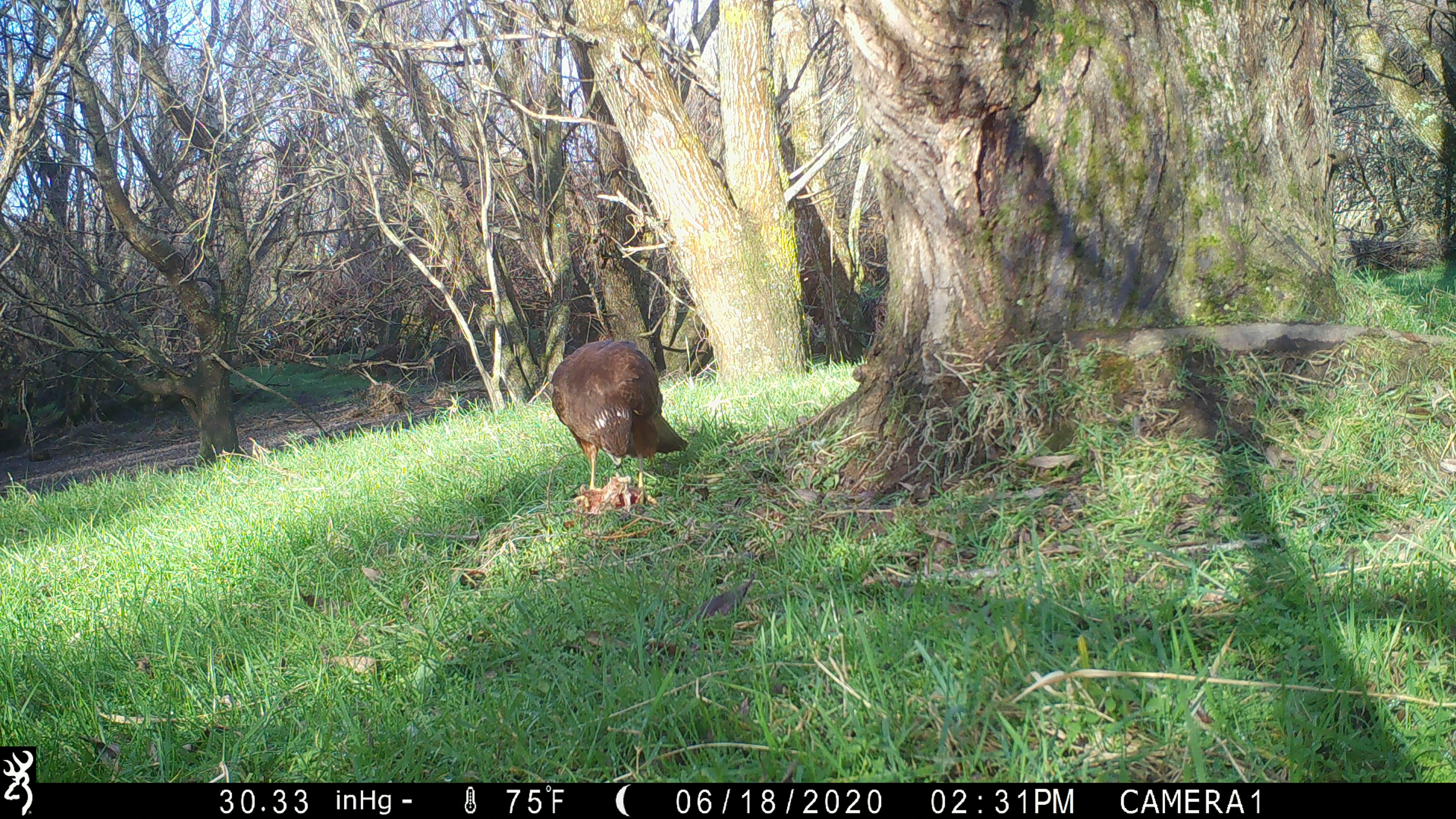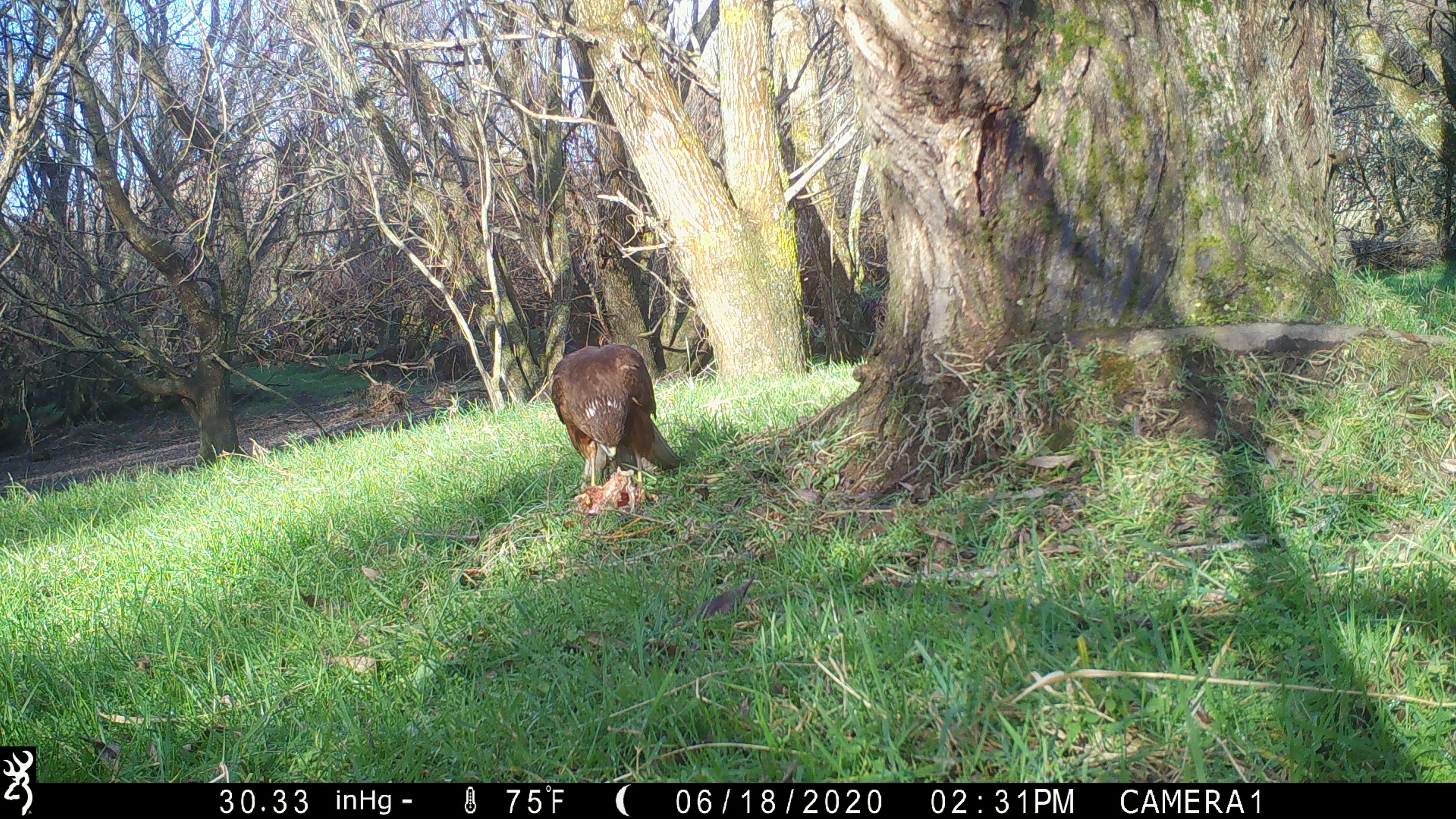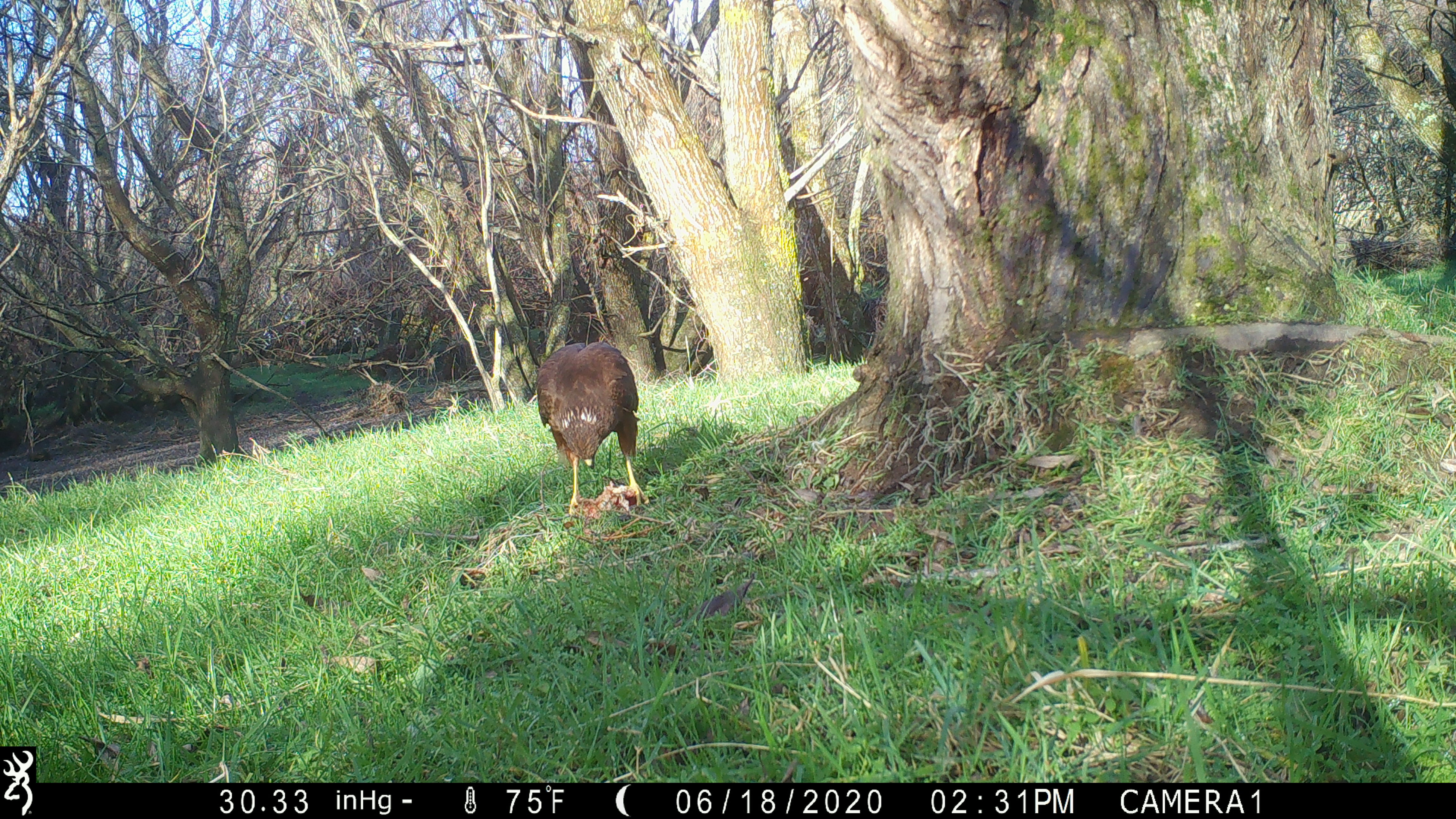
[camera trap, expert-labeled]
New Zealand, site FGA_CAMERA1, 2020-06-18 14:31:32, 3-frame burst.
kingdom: Animalia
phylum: Chordata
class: Aves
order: Accipitriformes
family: Accipitridae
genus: Circus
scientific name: Circus approximans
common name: swamp harrier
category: harrier